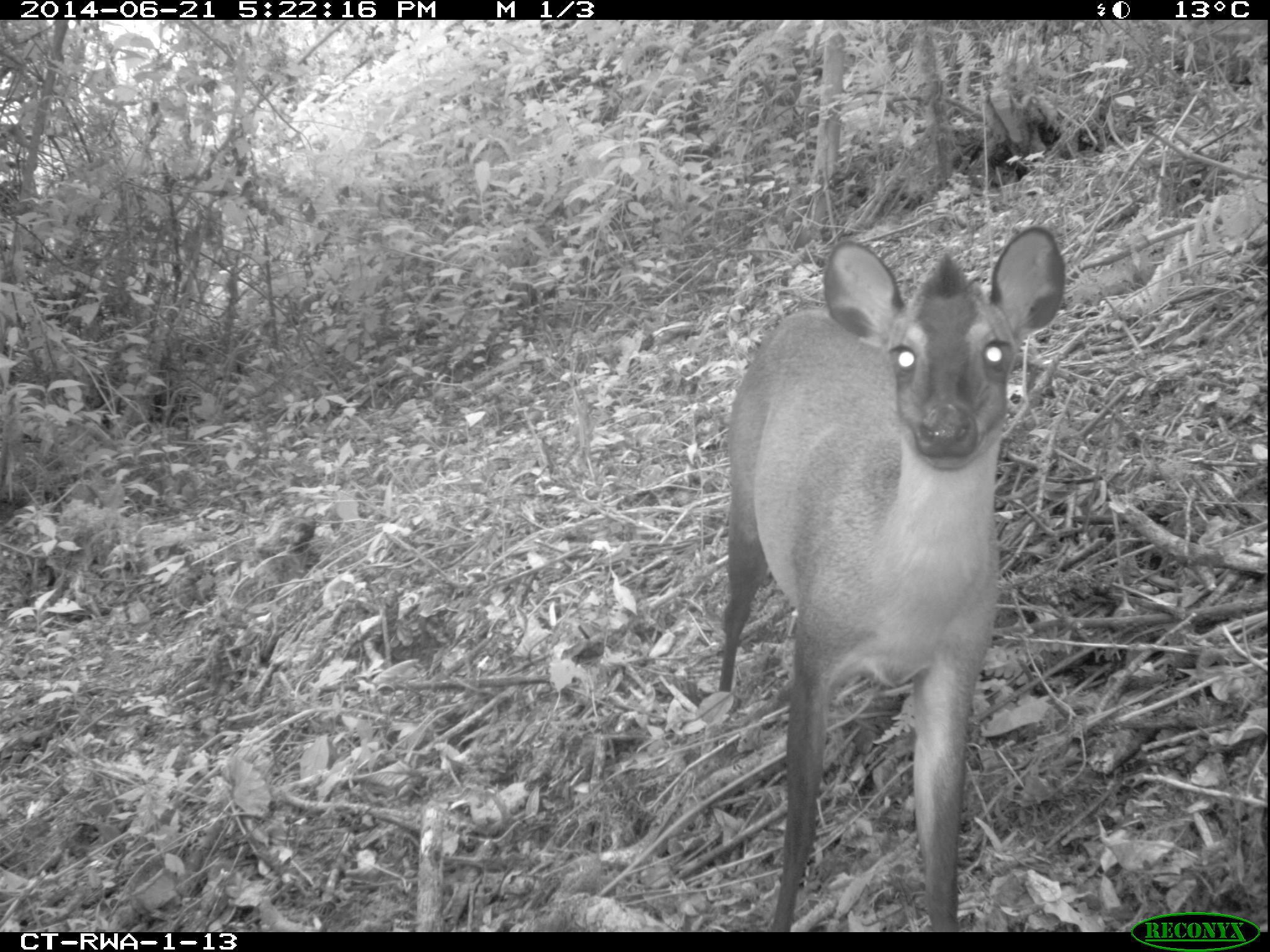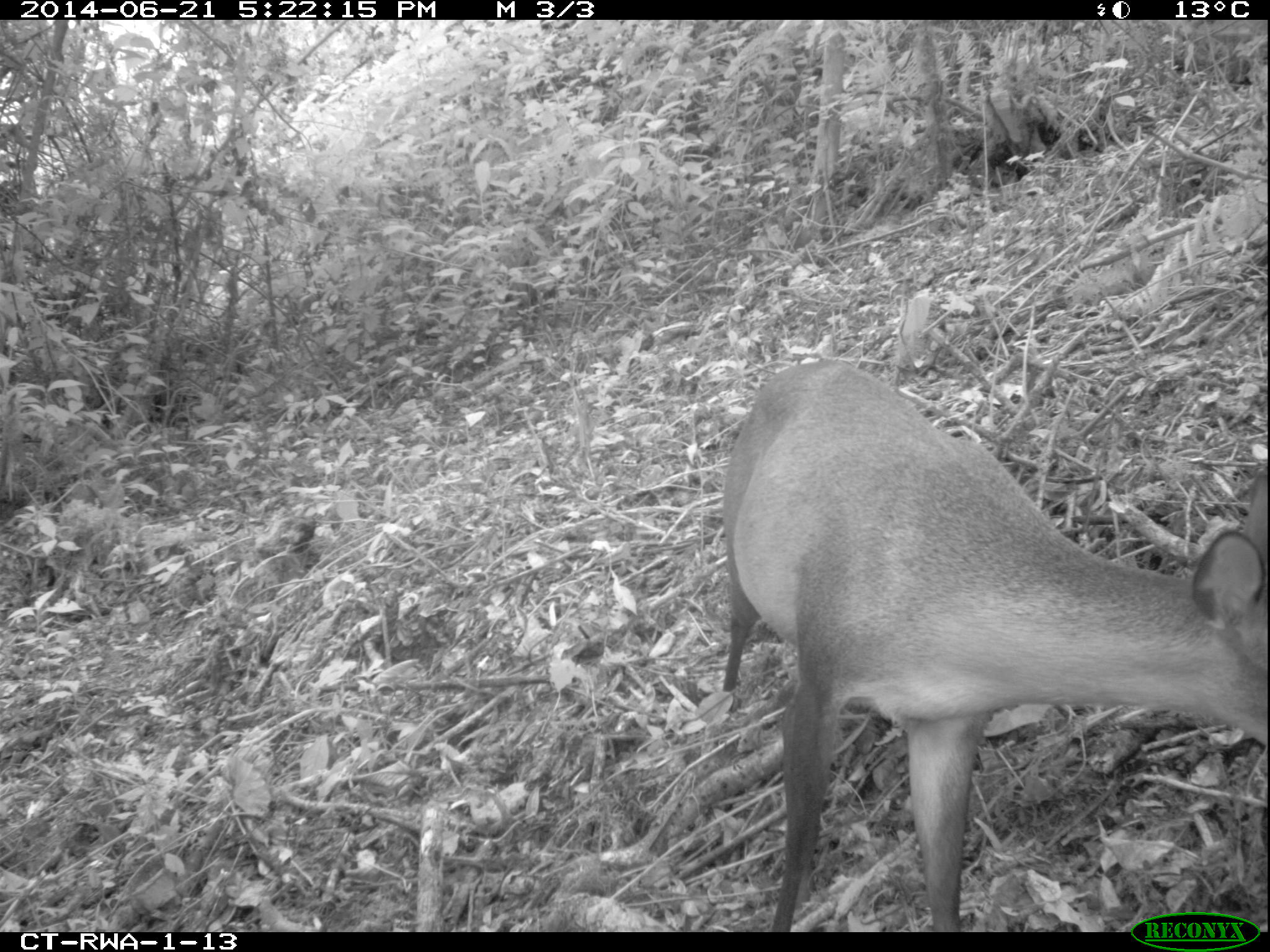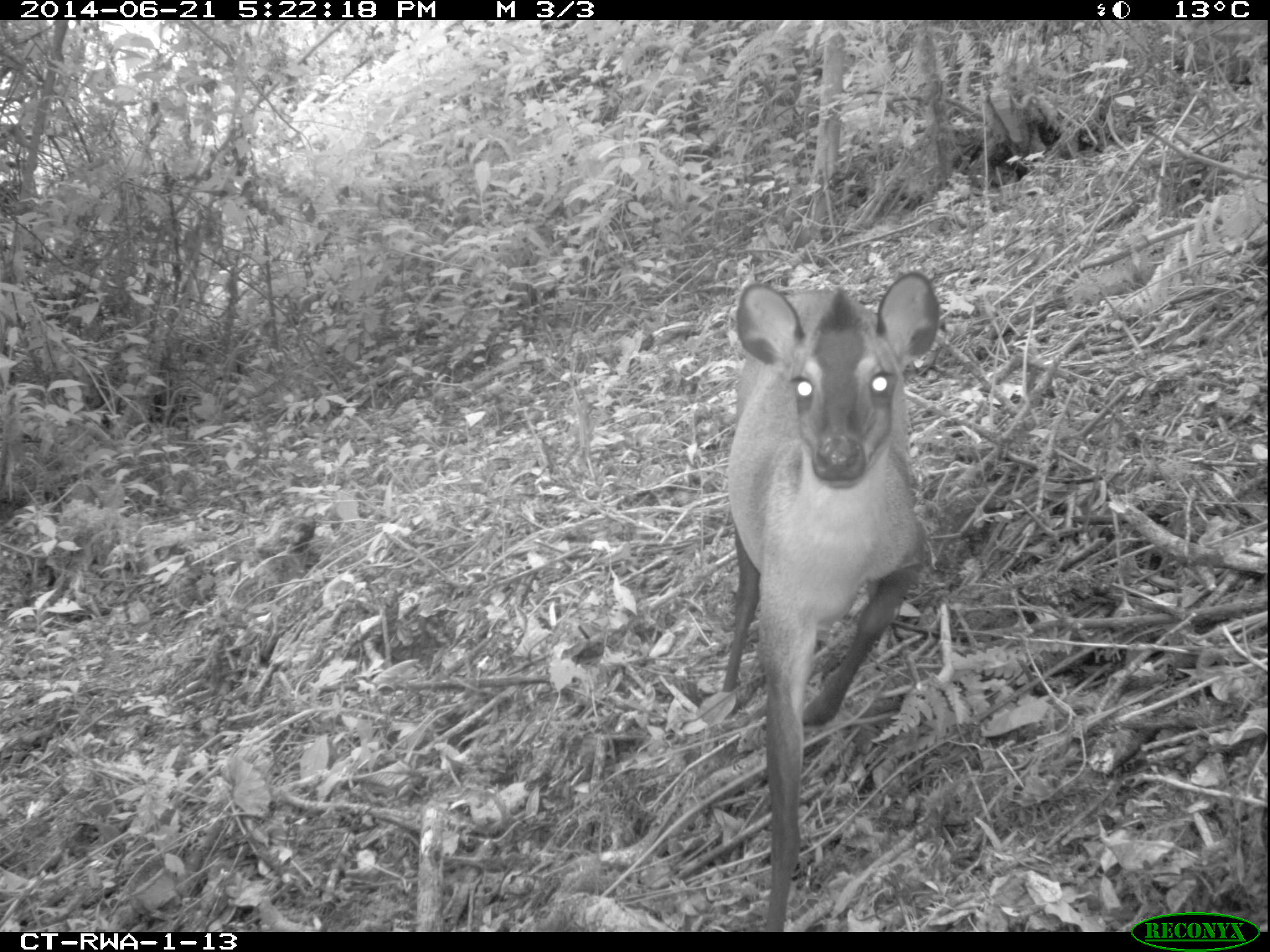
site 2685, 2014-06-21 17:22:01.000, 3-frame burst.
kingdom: Animalia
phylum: Chordata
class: Mammalia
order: Artiodactyla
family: Bovidae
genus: Cephalophus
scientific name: Cephalophus nigrifrons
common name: black-fronted duiker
Cephalophus nigrifrons (black-fronted duiker), count 1.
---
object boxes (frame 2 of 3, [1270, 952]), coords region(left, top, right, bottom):
cephalophus nigrifrons: region(721, 361, 1266, 932)